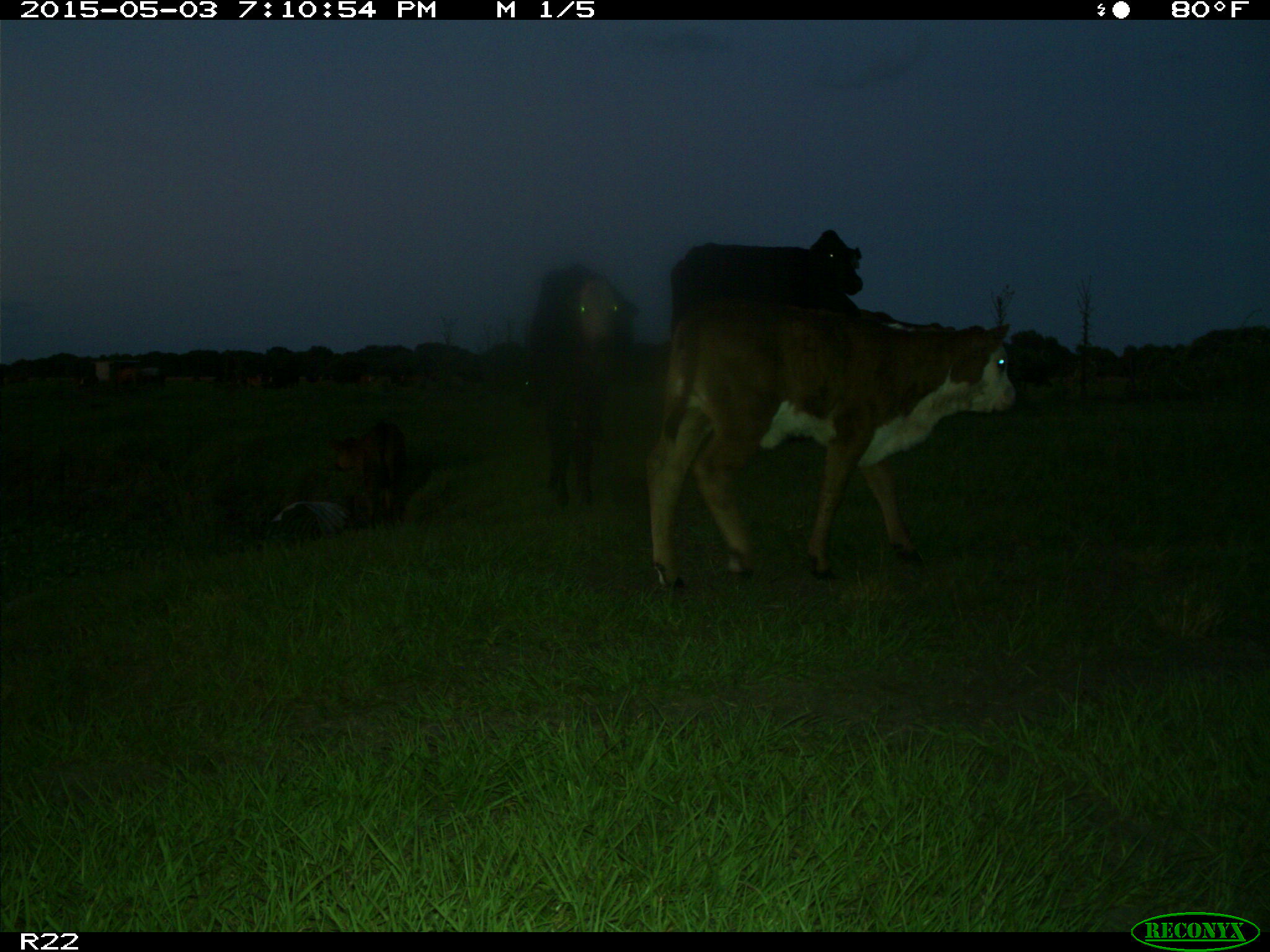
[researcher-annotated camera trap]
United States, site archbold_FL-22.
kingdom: Animalia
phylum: Chordata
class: Mammalia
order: Artiodactyla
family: Bovidae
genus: Bos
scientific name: Bos taurus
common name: domestic cow